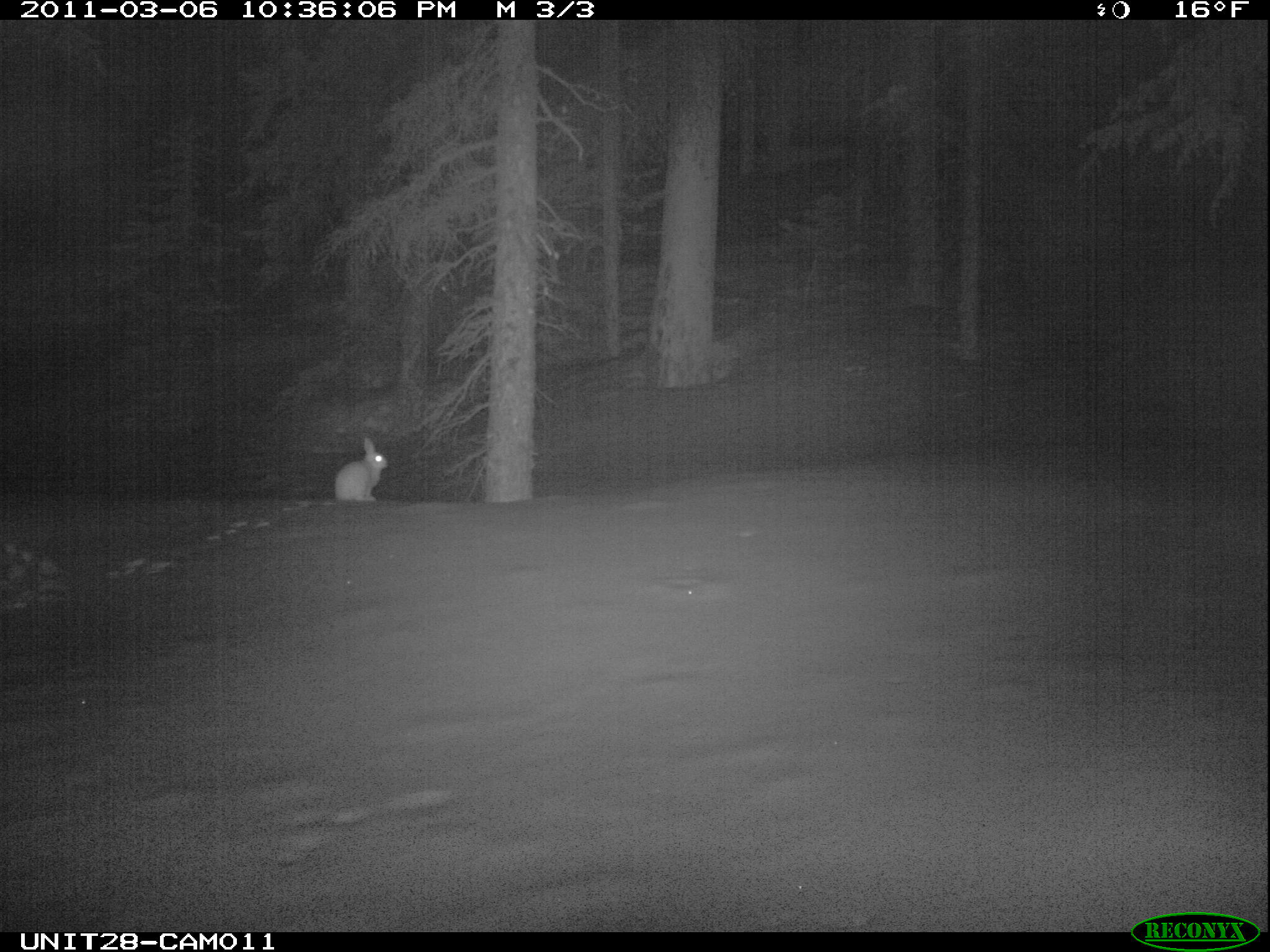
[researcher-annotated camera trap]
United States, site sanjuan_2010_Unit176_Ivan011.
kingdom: Animalia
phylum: Chordata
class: Mammalia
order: Lagomorpha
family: Leporidae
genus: Lepus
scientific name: Lepus americanus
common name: snowshoe hare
Lepus americanus (snowshoe hare).